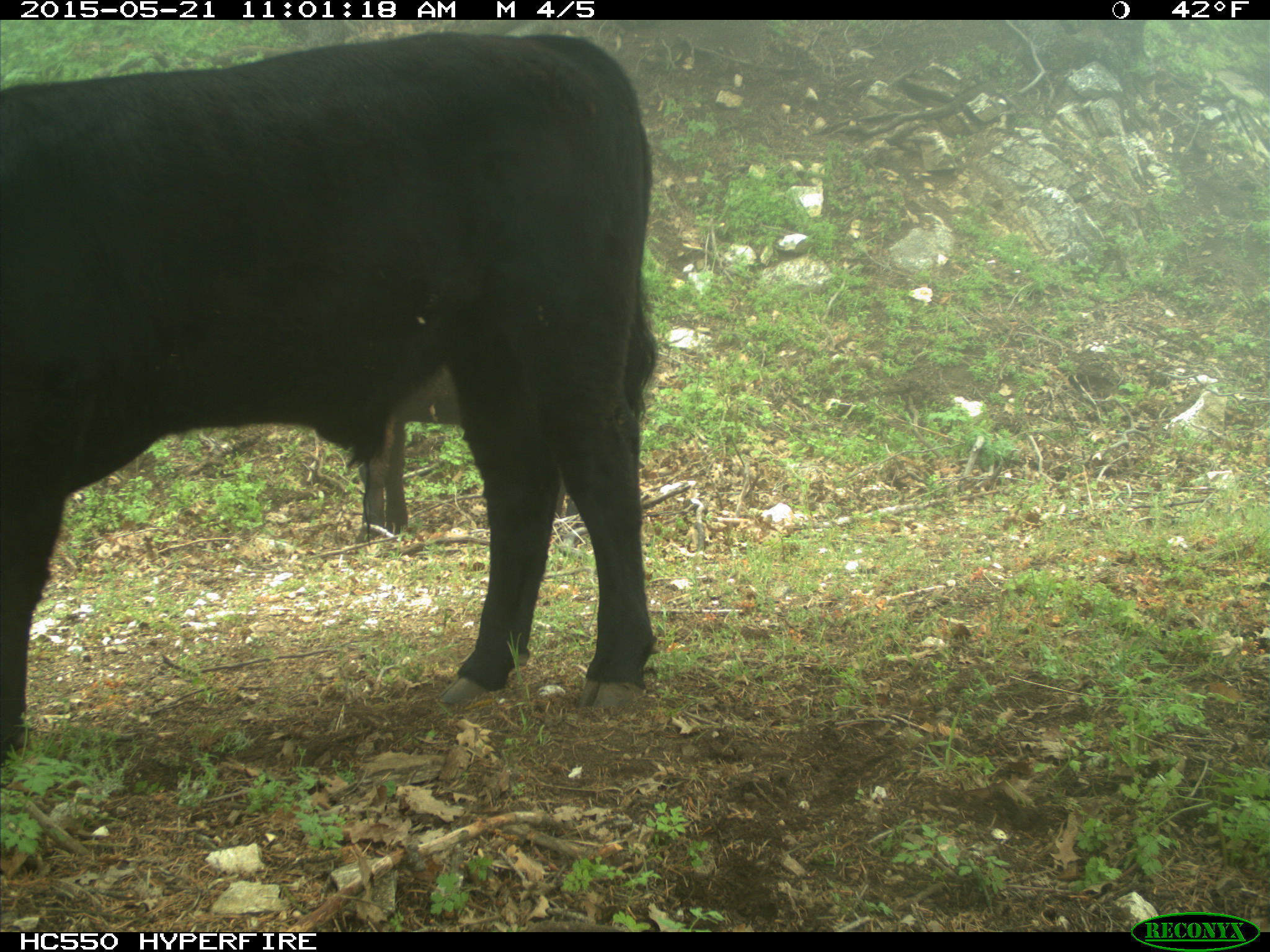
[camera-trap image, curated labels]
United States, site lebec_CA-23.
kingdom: Animalia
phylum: Chordata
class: Mammalia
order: Artiodactyla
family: Bovidae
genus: Bos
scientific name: Bos taurus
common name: domestic cow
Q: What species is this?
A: Bos taurus (domestic cow).